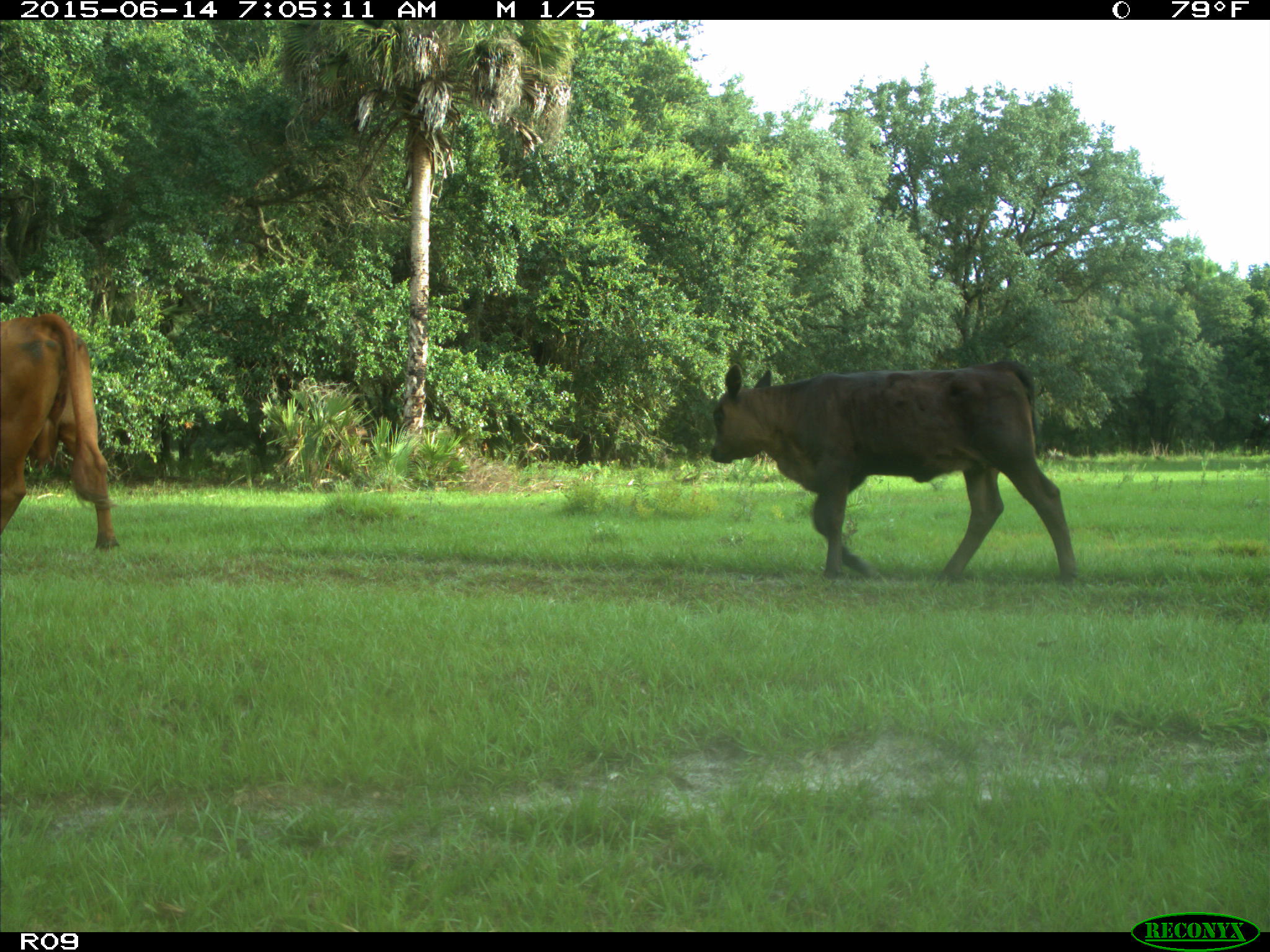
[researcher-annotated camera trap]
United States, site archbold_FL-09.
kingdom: Animalia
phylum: Chordata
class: Mammalia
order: Artiodactyla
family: Bovidae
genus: Bos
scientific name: Bos taurus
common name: domestic cow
Bos taurus (domestic cow).